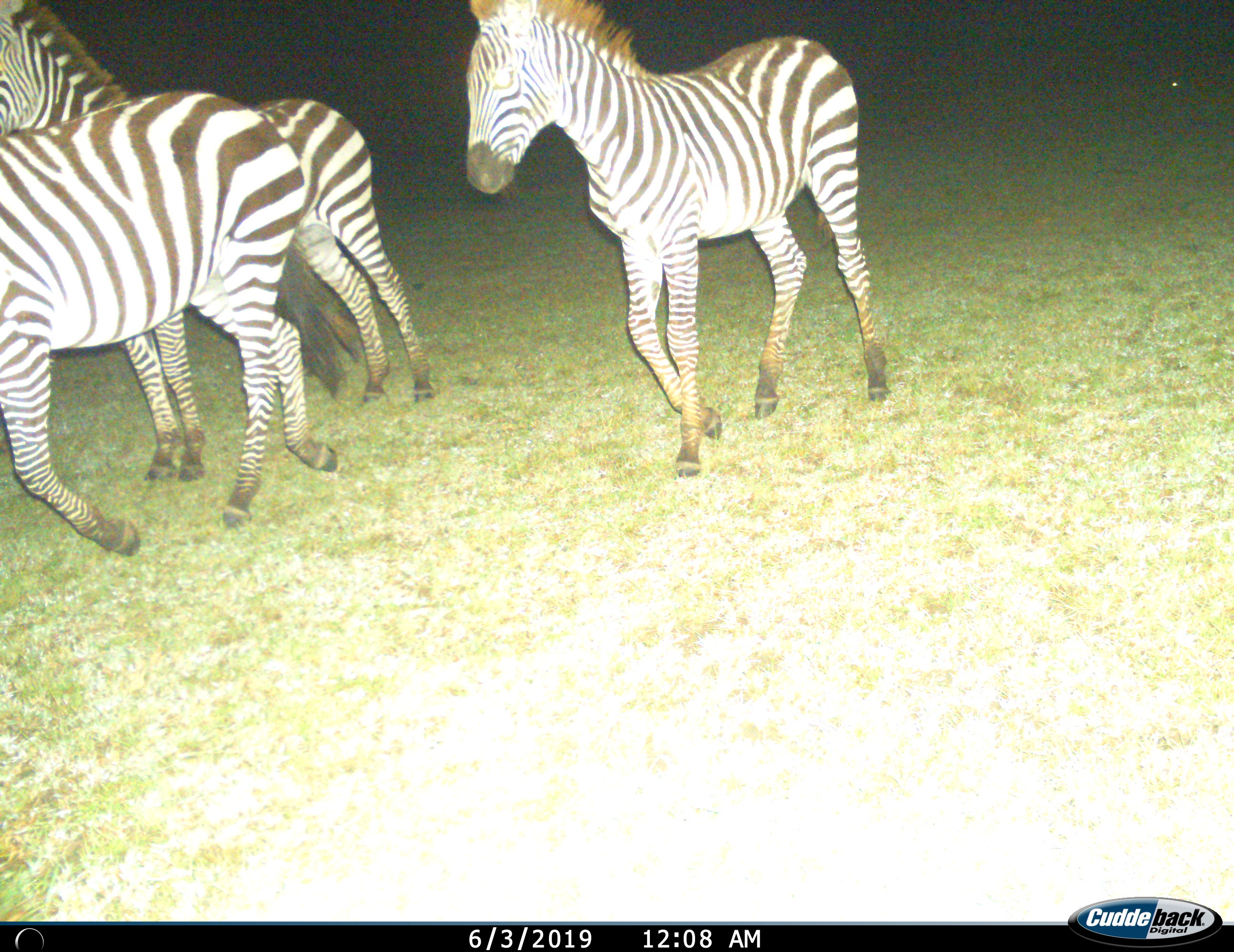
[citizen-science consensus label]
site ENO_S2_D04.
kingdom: Animalia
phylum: Chordata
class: Mammalia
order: Perissodactyla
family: Equidae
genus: Equus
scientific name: Equus quagga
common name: plains zebra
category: zebraplains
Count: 3.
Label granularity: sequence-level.